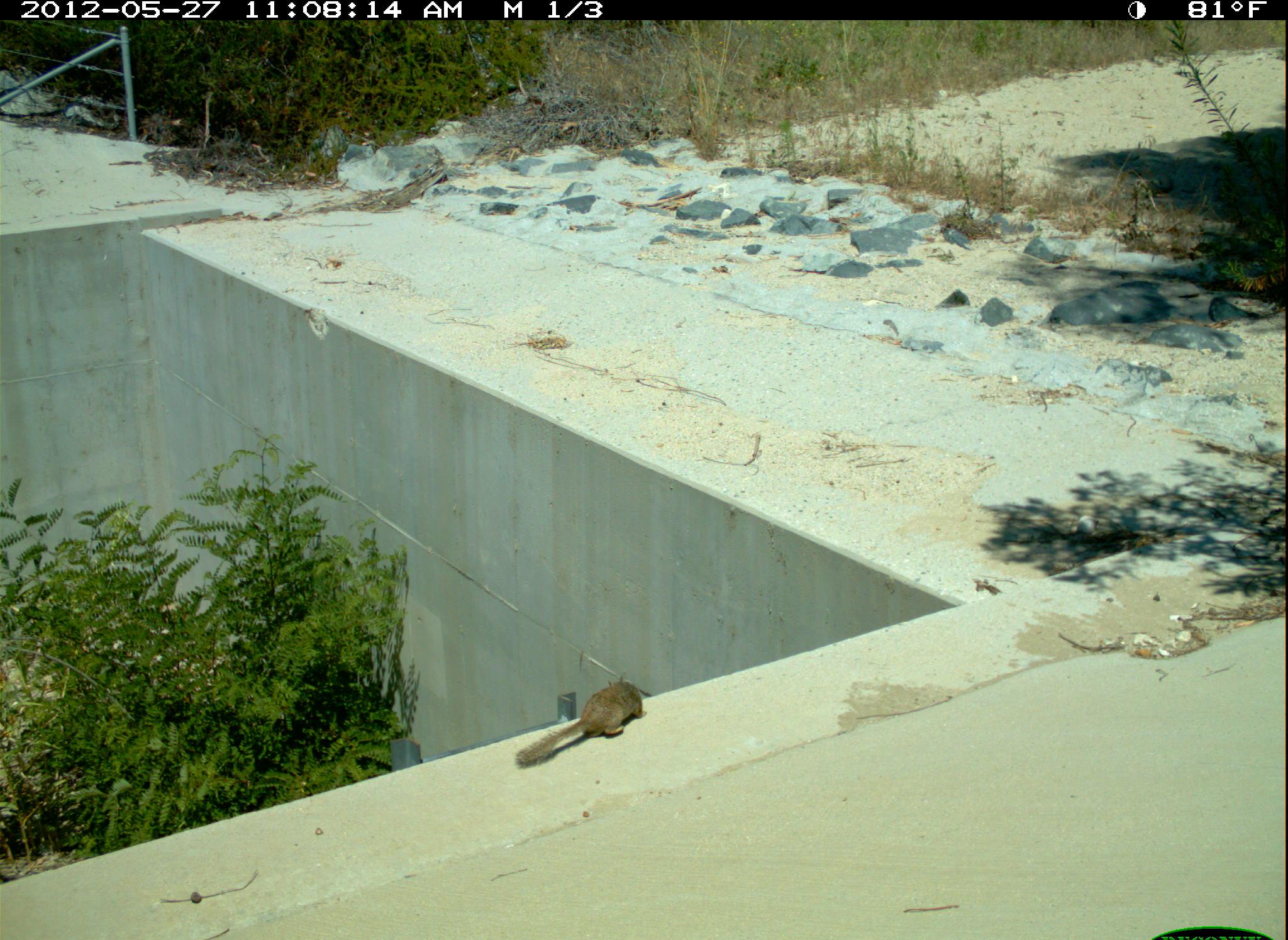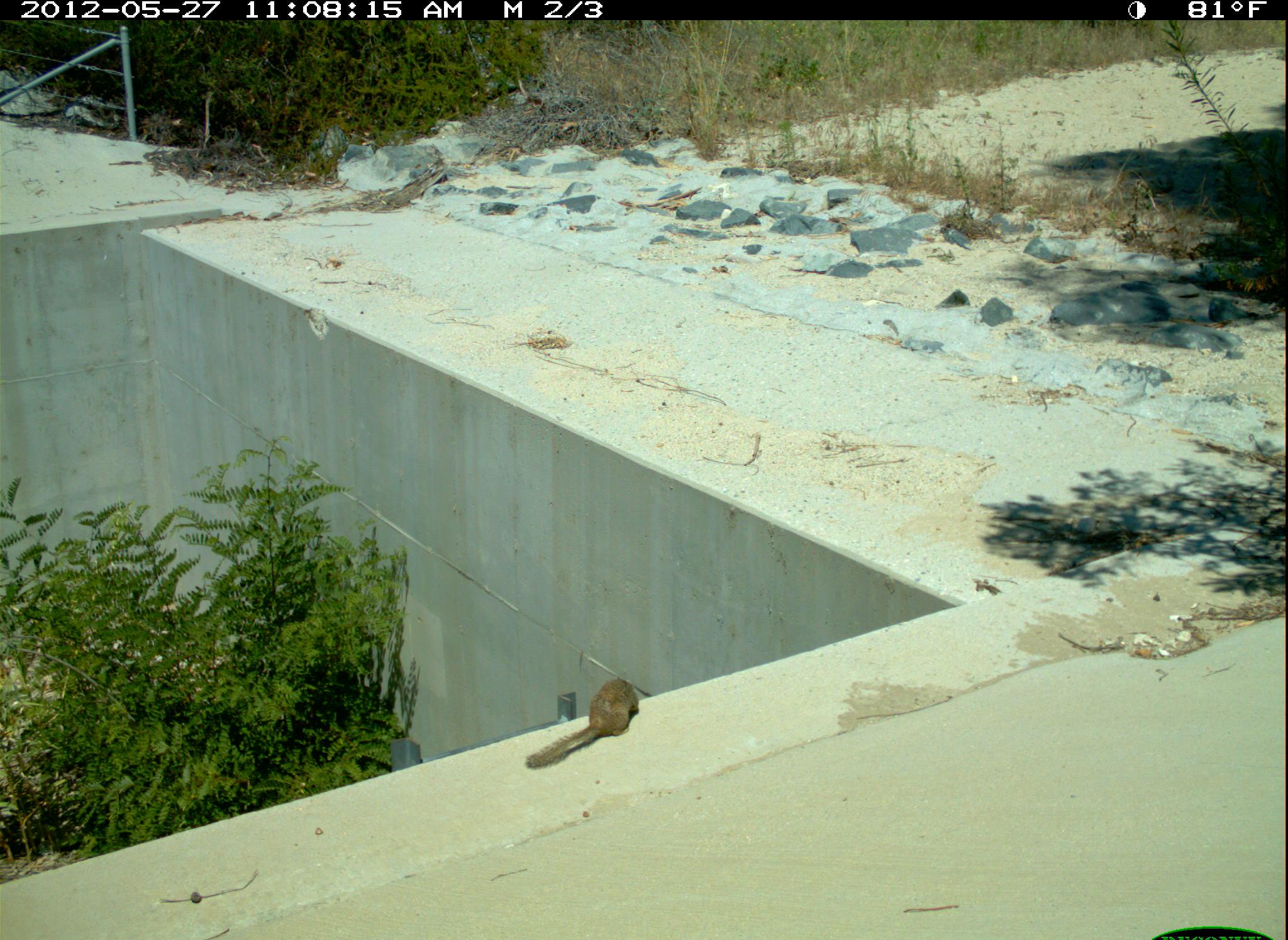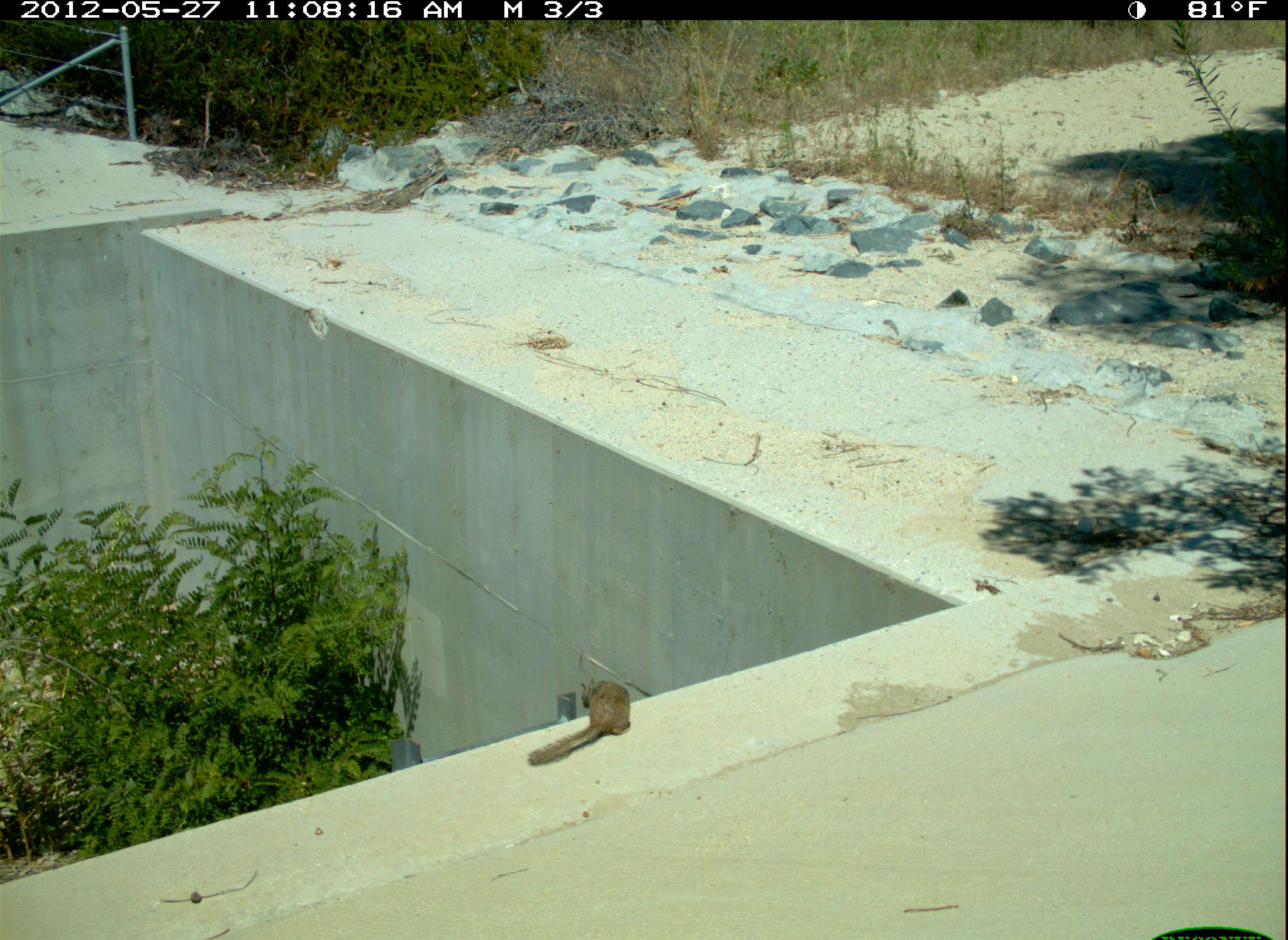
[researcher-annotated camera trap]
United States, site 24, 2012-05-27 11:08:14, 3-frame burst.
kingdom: Animalia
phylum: Chordata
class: Mammalia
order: Rodentia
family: Sciuridae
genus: Sciurus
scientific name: Sciurus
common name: squirrel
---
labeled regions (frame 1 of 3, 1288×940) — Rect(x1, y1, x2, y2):
squirrel: Rect(515, 676, 647, 766)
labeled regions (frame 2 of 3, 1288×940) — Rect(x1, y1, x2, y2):
squirrel: Rect(526, 677, 640, 769)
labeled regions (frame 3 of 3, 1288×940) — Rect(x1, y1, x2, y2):
squirrel: Rect(529, 675, 631, 767)